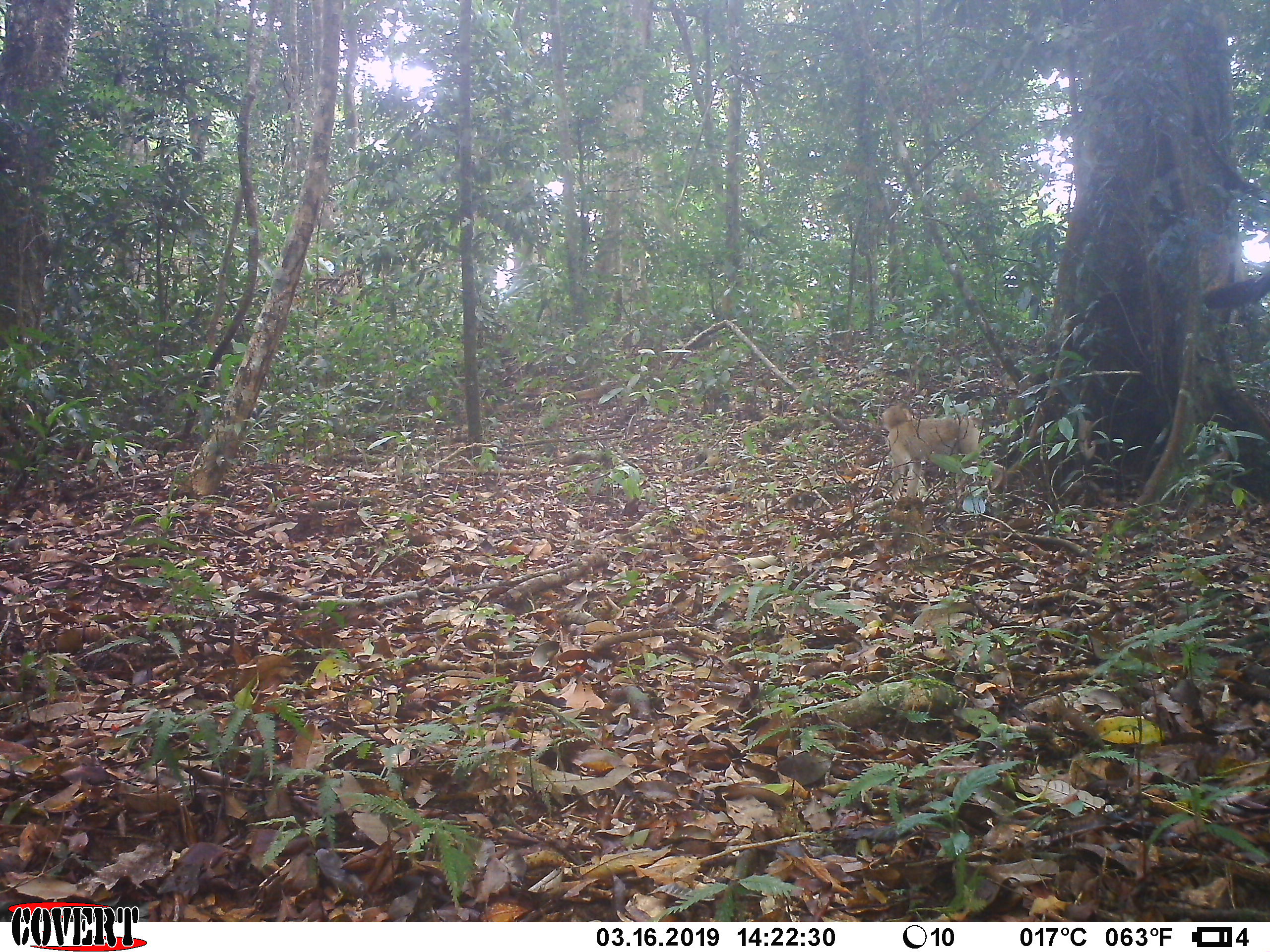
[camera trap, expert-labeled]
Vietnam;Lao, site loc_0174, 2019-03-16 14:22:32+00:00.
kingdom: Animalia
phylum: Chordata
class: Mammalia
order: Primates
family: Cercopithecidae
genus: Macaca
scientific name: Macaca nemestrina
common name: pig-tailed macaque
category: pig tailed macaque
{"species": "pig tailed macaque (pig-tailed macaque) (Macaca nemestrina)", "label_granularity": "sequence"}